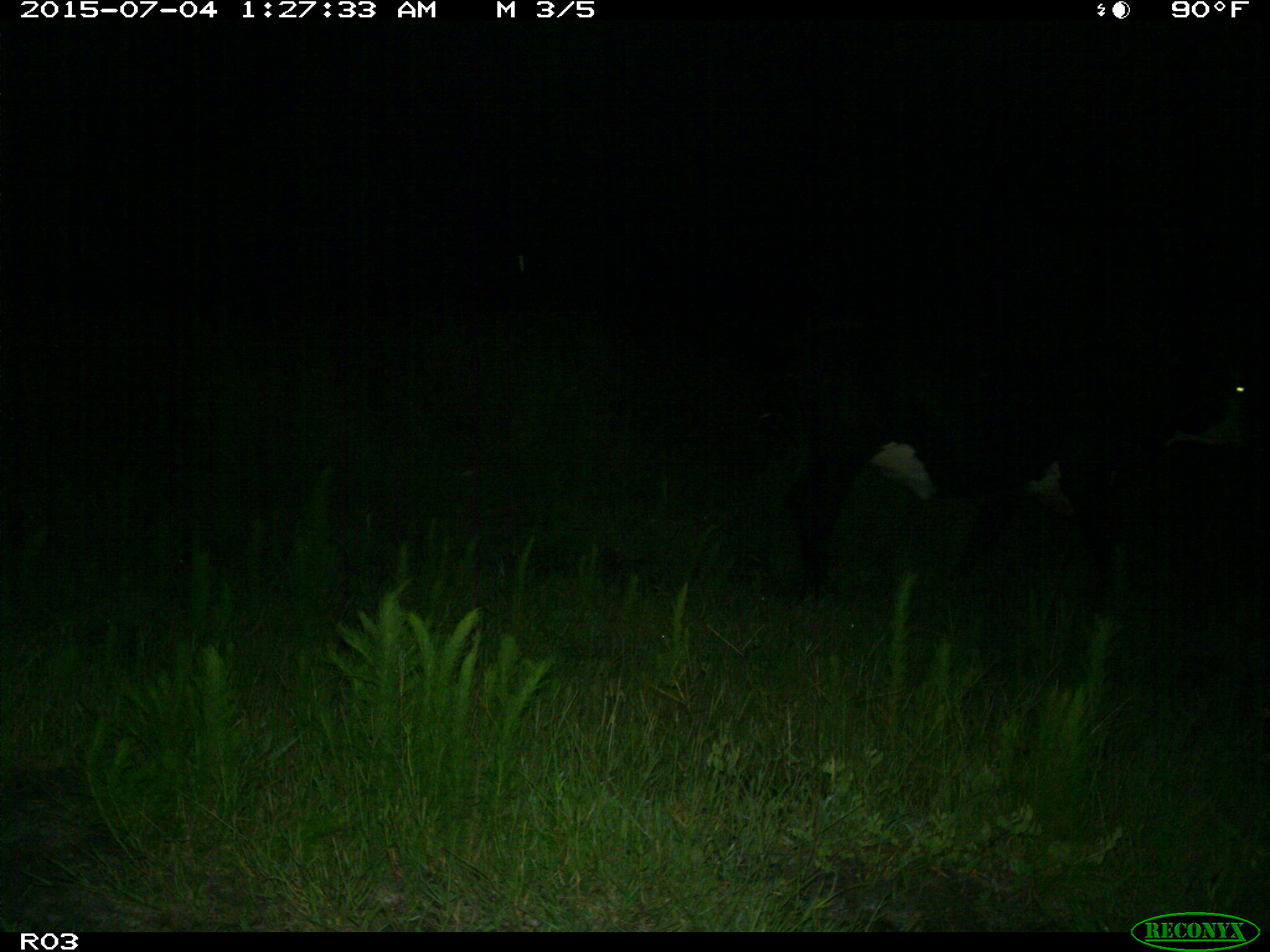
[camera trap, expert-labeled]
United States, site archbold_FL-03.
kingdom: Animalia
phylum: Chordata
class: Mammalia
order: Artiodactyla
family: Bovidae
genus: Bos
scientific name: Bos taurus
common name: domestic cow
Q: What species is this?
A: Bos taurus (domestic cow).